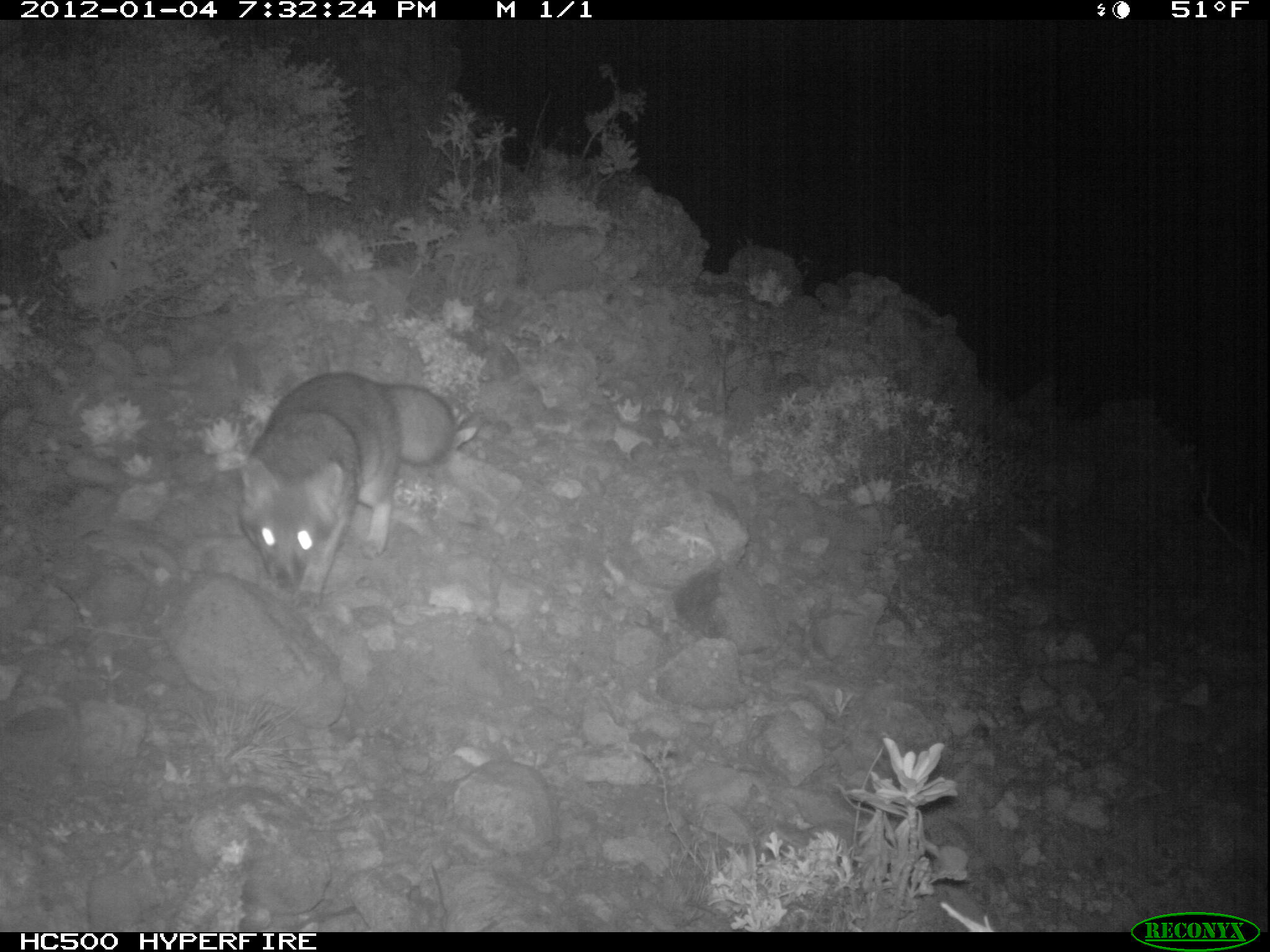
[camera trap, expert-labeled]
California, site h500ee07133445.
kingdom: Animalia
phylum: Chordata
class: Mammalia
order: Carnivora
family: Canidae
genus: Urocyon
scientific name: Urocyon littoralis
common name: island fox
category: fox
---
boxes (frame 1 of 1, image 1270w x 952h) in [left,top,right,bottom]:
fox: [234,370,456,610]